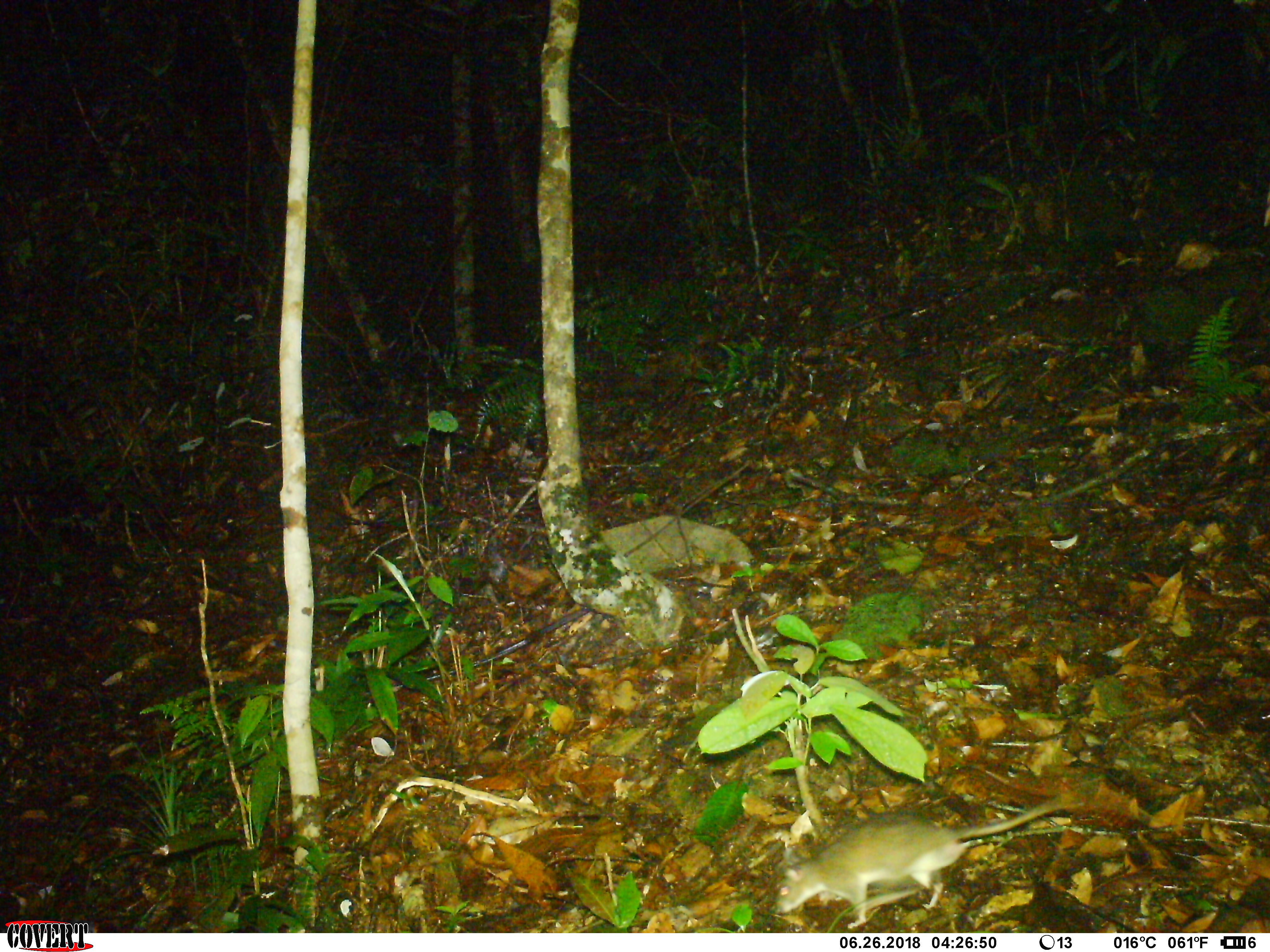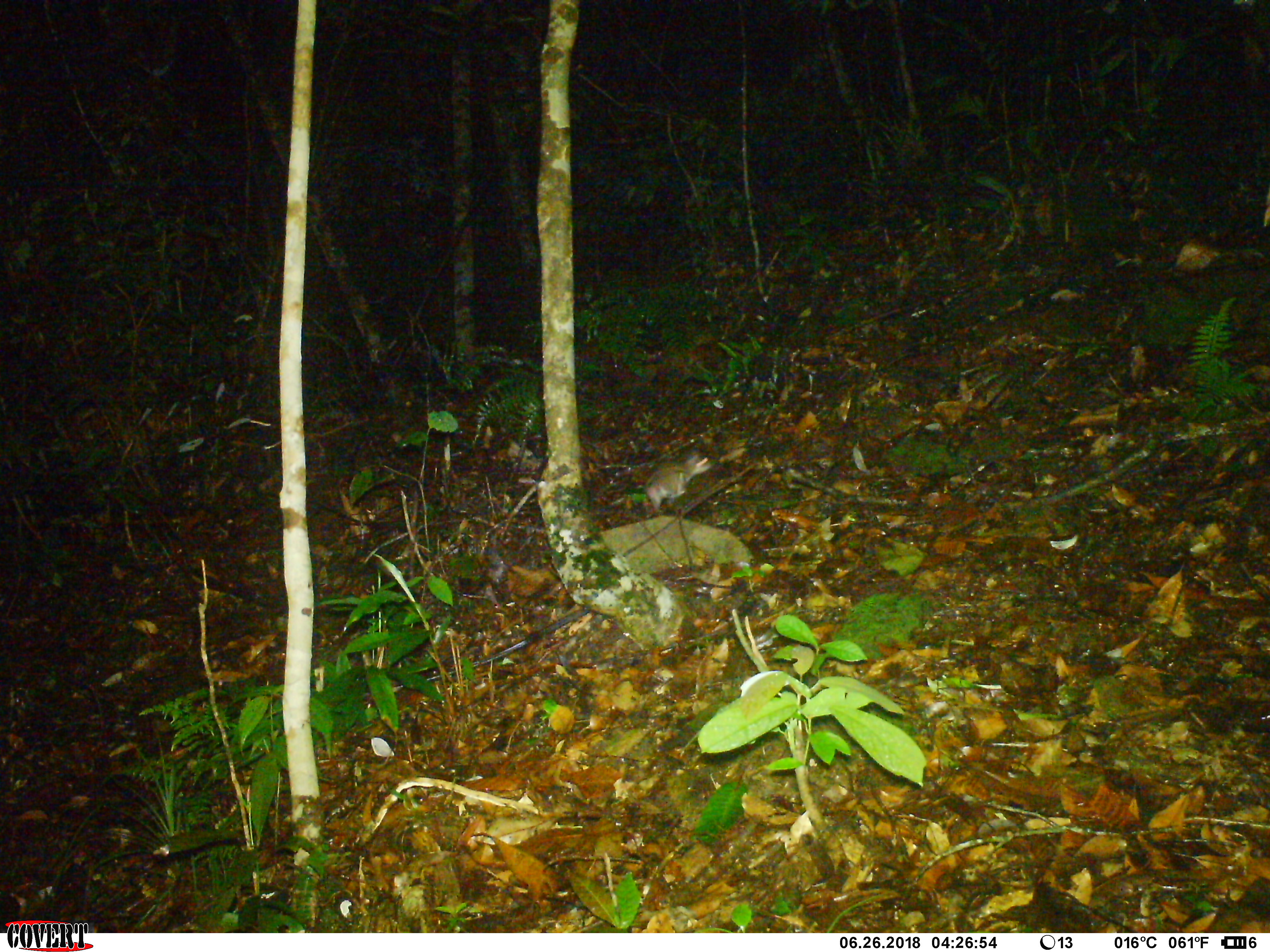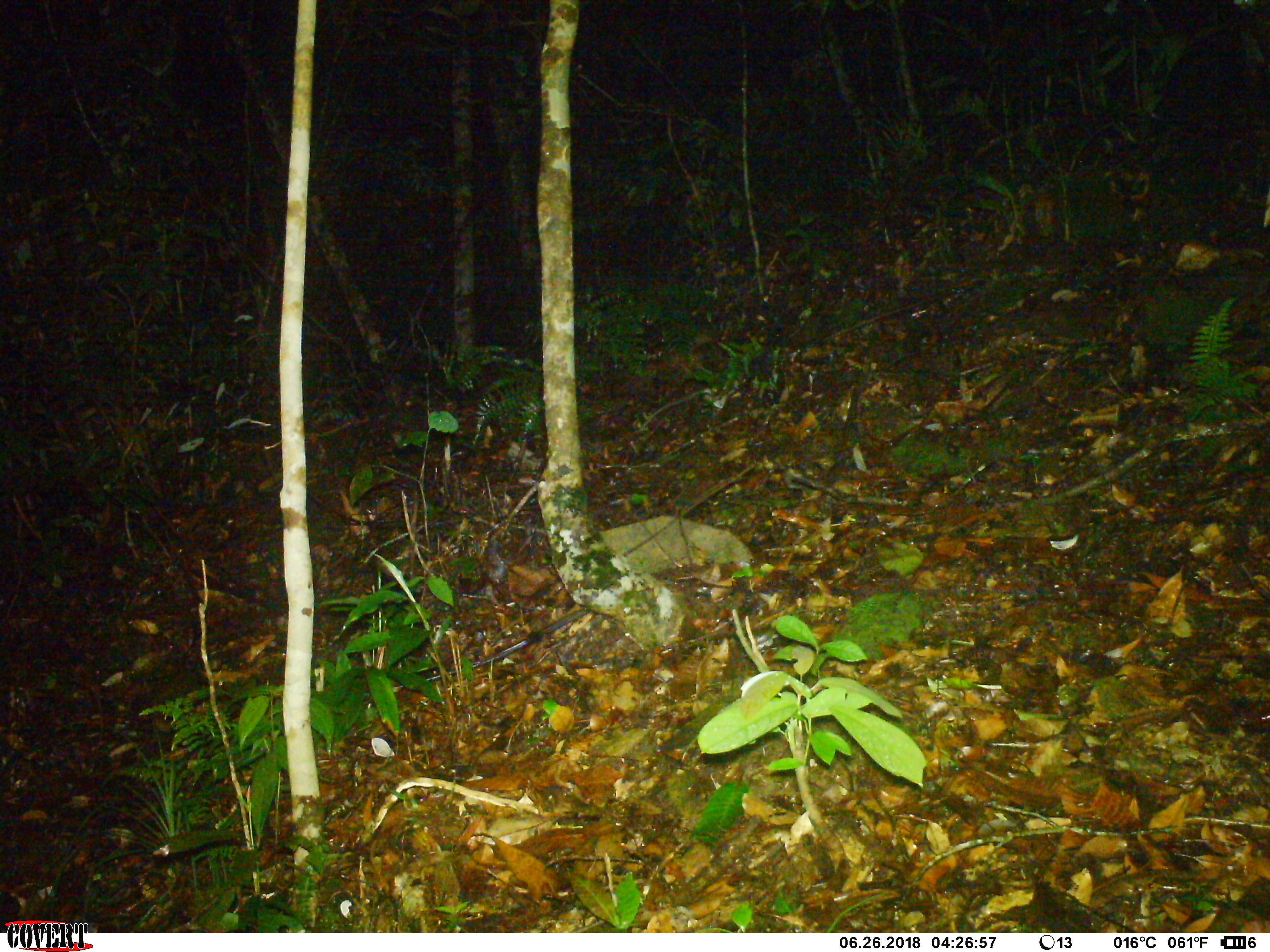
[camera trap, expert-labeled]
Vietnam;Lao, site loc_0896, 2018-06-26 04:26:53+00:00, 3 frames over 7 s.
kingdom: Animalia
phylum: Chordata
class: Mammalia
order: Rodentia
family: Muridae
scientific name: Muridae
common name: old-world mice and rats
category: unidentified murid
Unidentified murid (old-world mice and rats) (Muridae). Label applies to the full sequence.